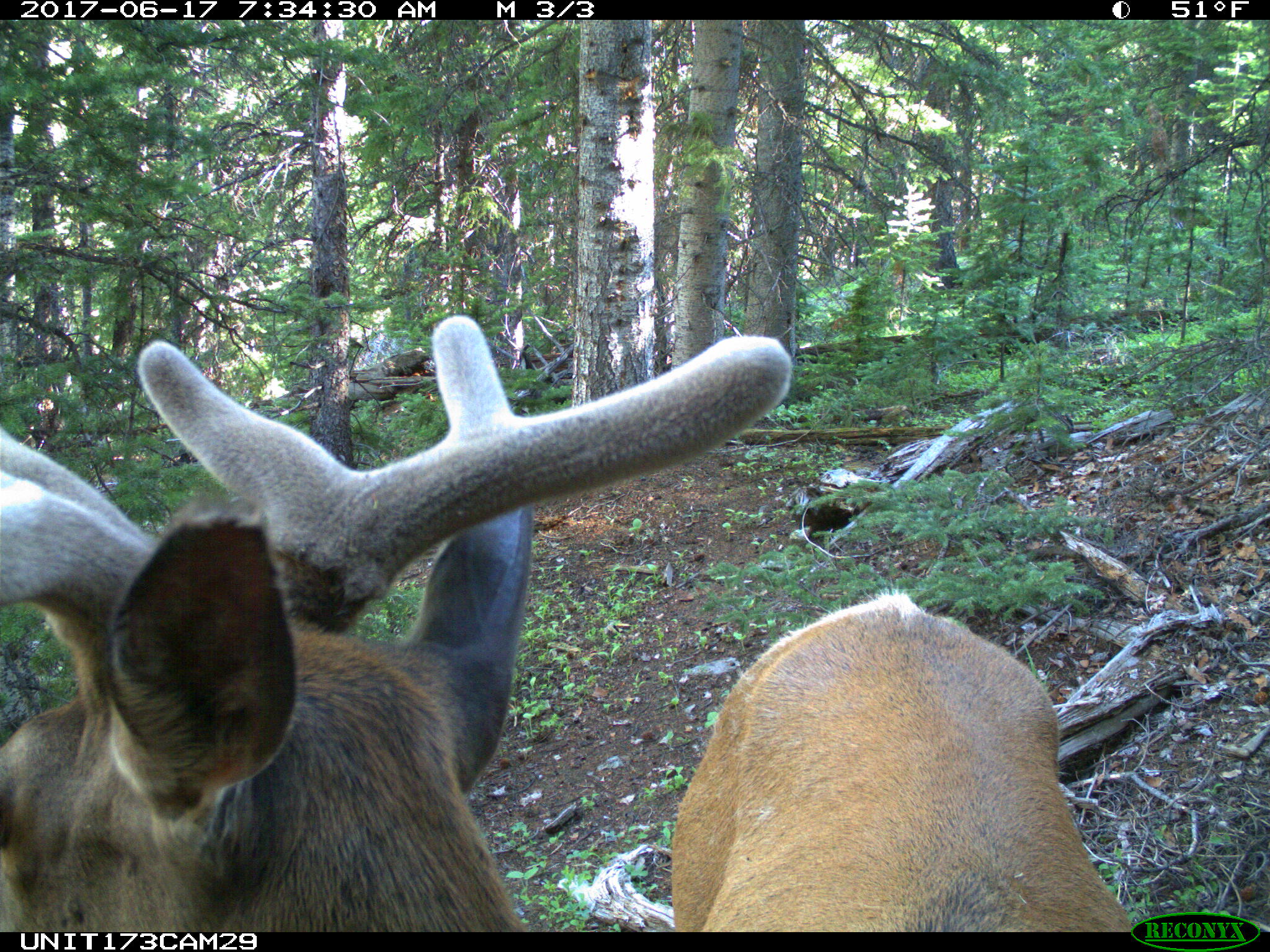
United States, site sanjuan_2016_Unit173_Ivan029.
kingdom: Animalia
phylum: Chordata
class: Mammalia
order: Artiodactyla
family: Cervidae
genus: Cervus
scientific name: Cervus elaphus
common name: red deer